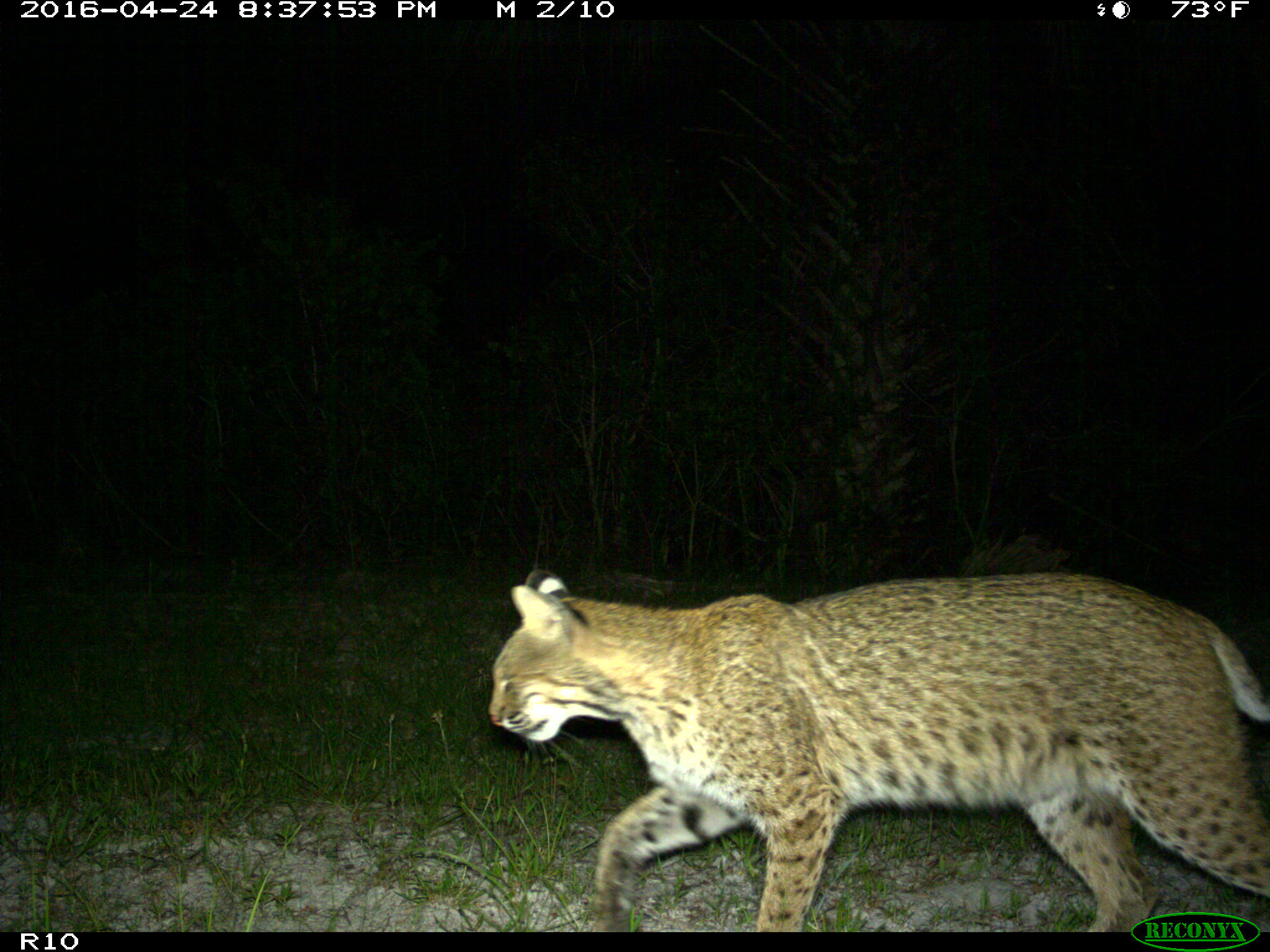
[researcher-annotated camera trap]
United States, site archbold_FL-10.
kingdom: Animalia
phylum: Chordata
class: Mammalia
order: Carnivora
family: Felidae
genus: Lynx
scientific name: Lynx rufus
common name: bobcat